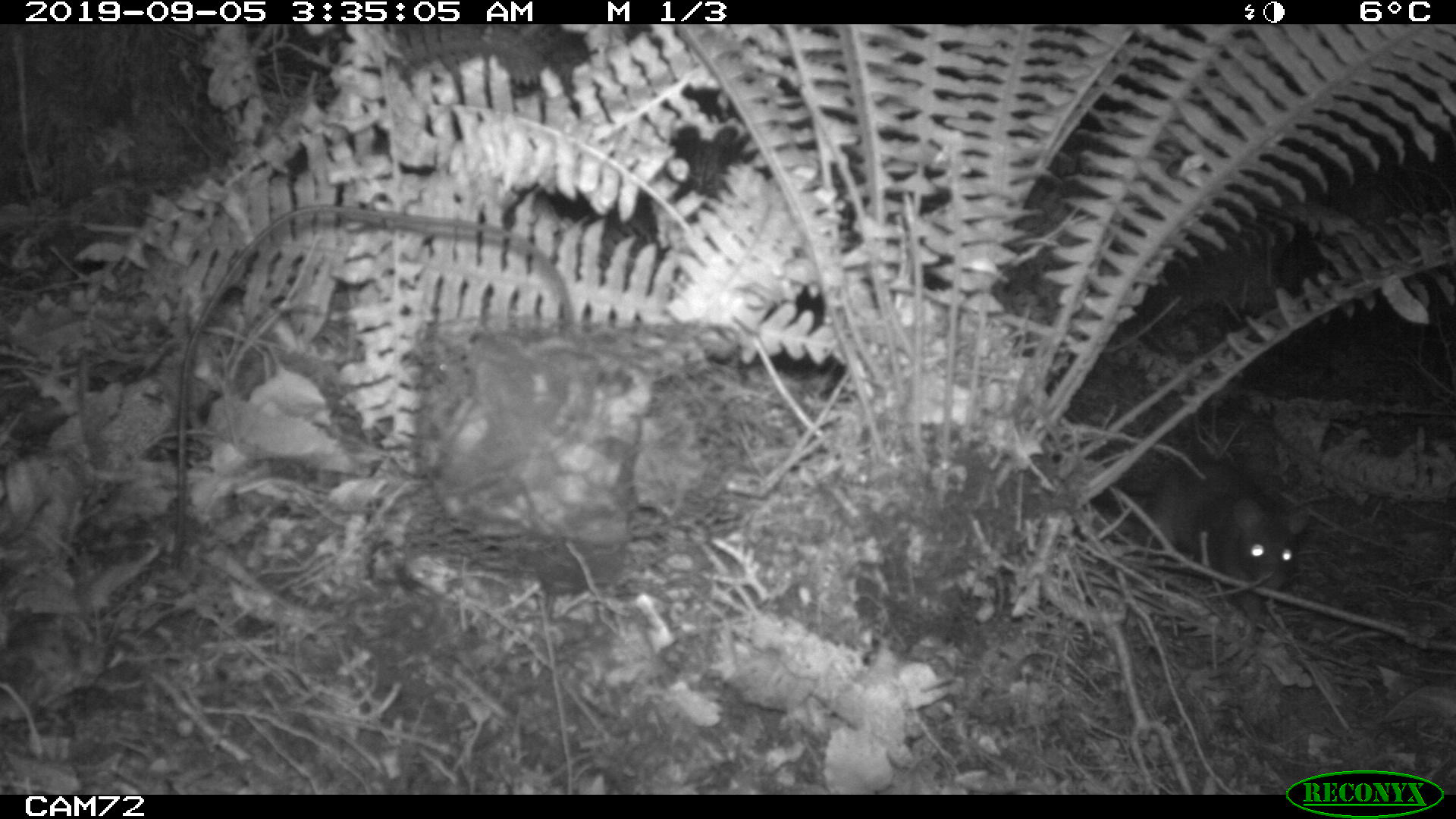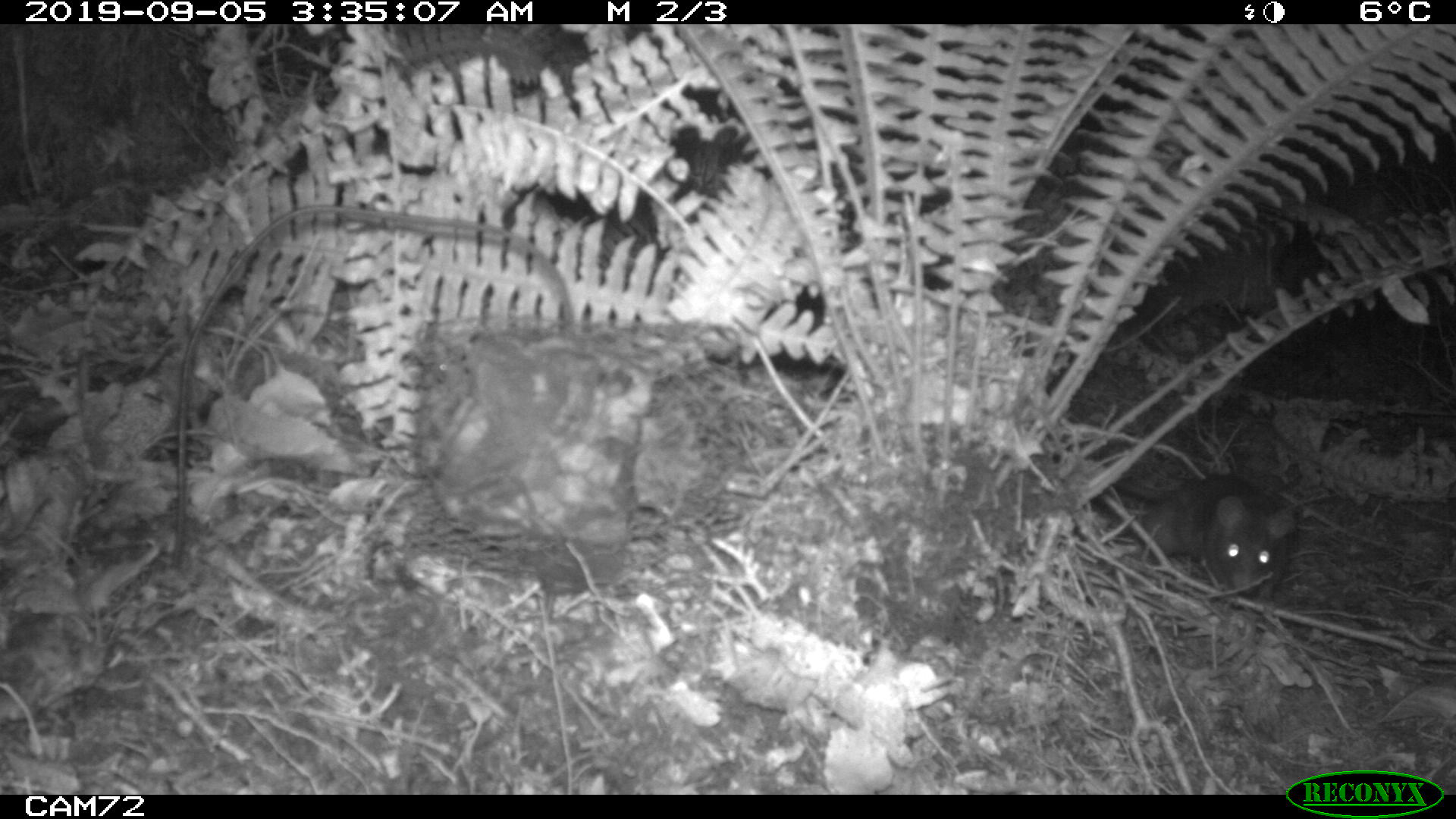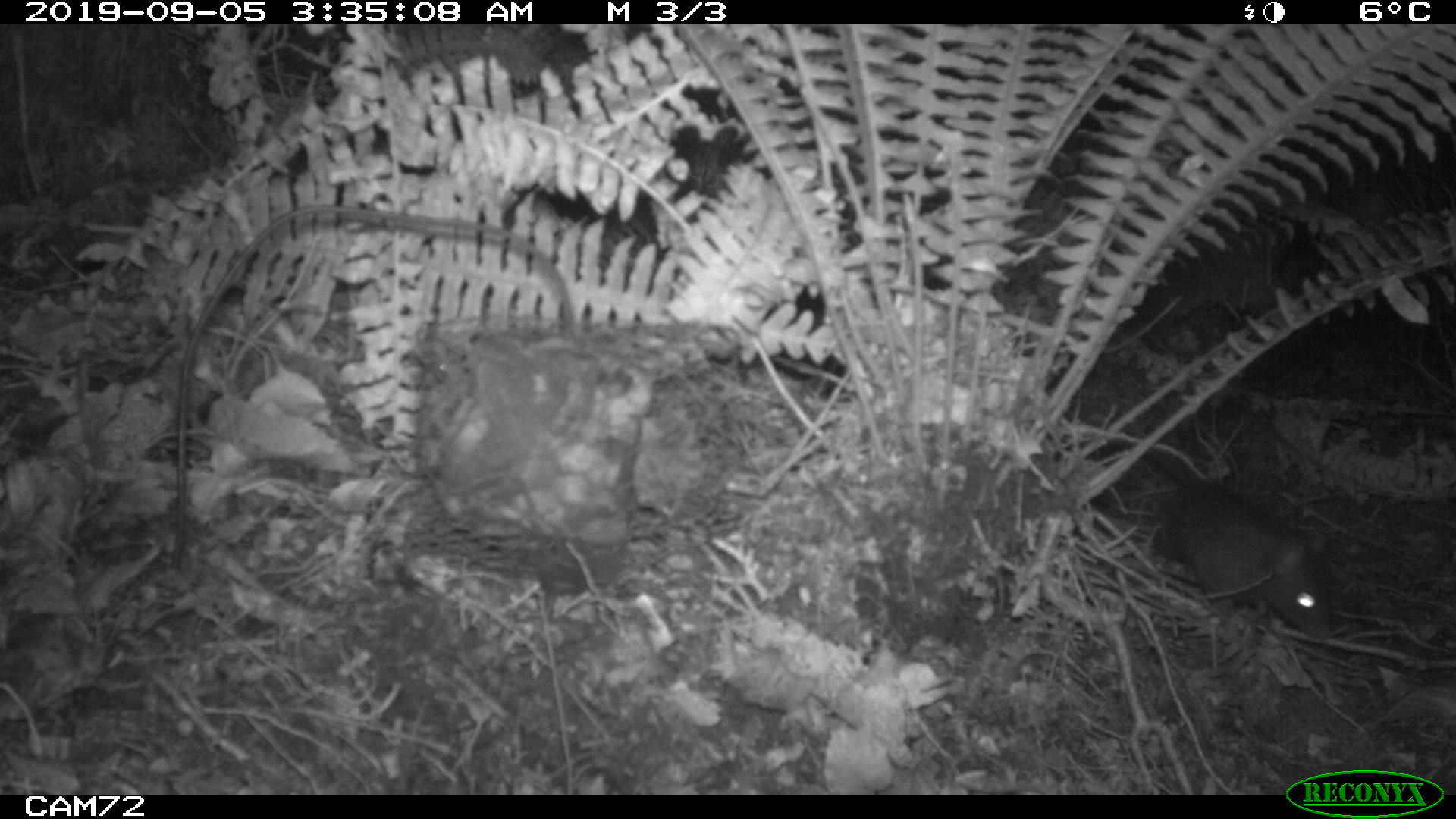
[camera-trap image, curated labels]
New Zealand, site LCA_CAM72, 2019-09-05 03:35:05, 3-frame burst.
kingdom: Animalia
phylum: Chordata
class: Mammalia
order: Rodentia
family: Muridae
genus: Rattus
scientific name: Rattus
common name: rat